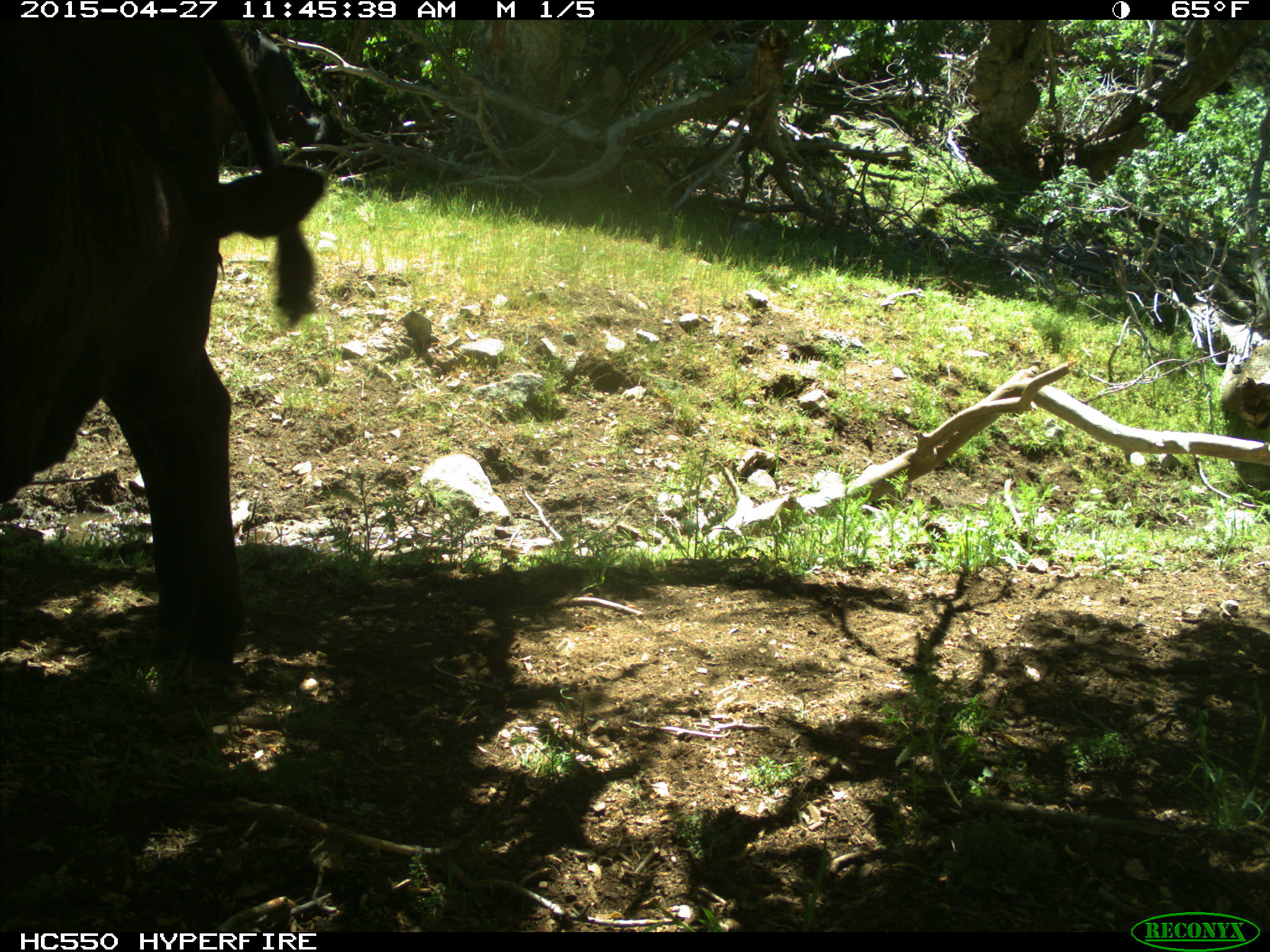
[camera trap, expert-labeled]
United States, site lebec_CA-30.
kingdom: Animalia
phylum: Chordata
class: Mammalia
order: Artiodactyla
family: Bovidae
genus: Bos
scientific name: Bos taurus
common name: domestic cow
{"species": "Bos taurus (domestic cow)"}